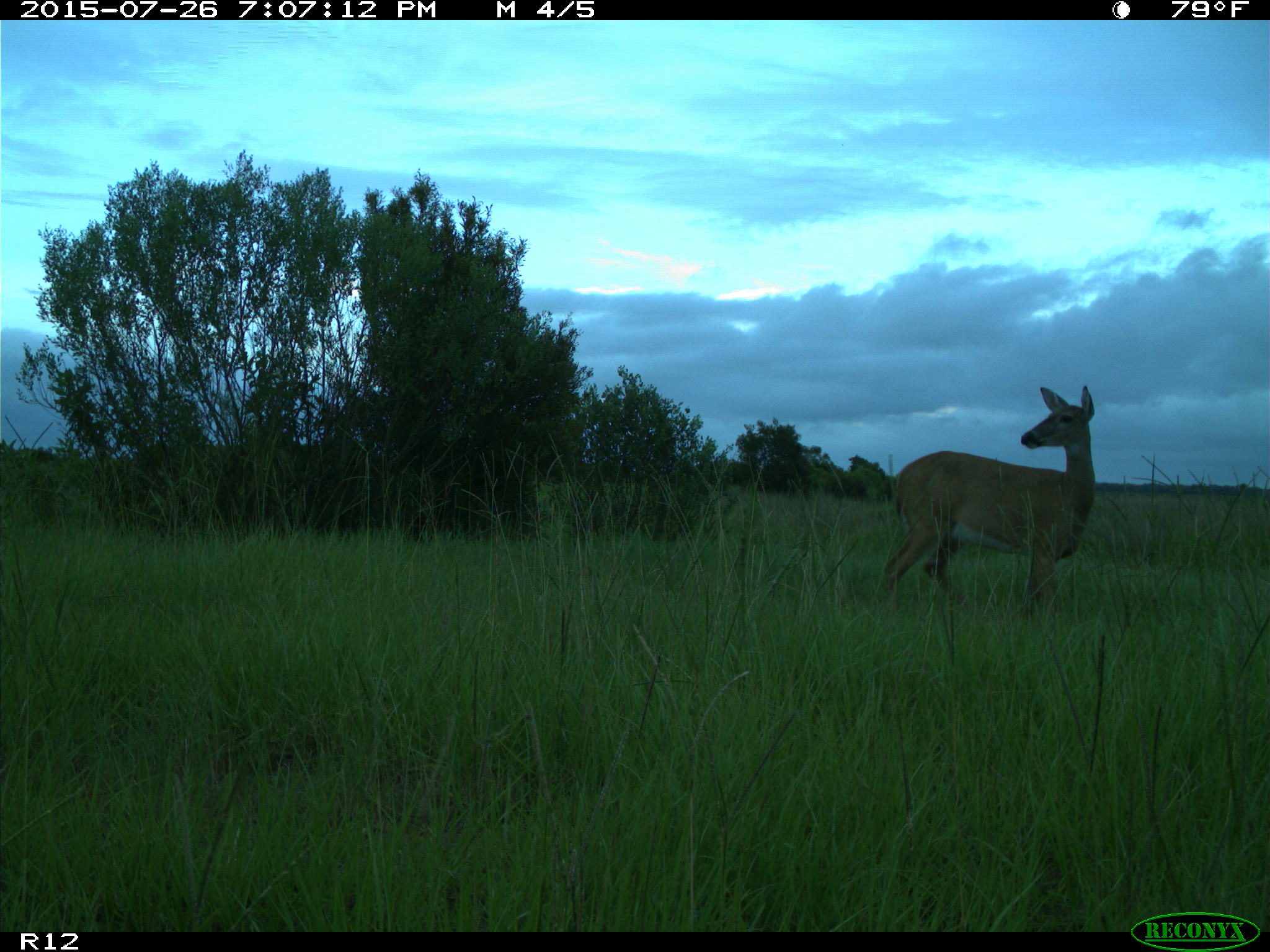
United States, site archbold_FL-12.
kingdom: Animalia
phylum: Chordata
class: Mammalia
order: Artiodactyla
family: Cervidae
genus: Odocoileus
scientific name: Odocoileus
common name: deer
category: unidentified deer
Unidentified deer (deer) (Odocoileus).